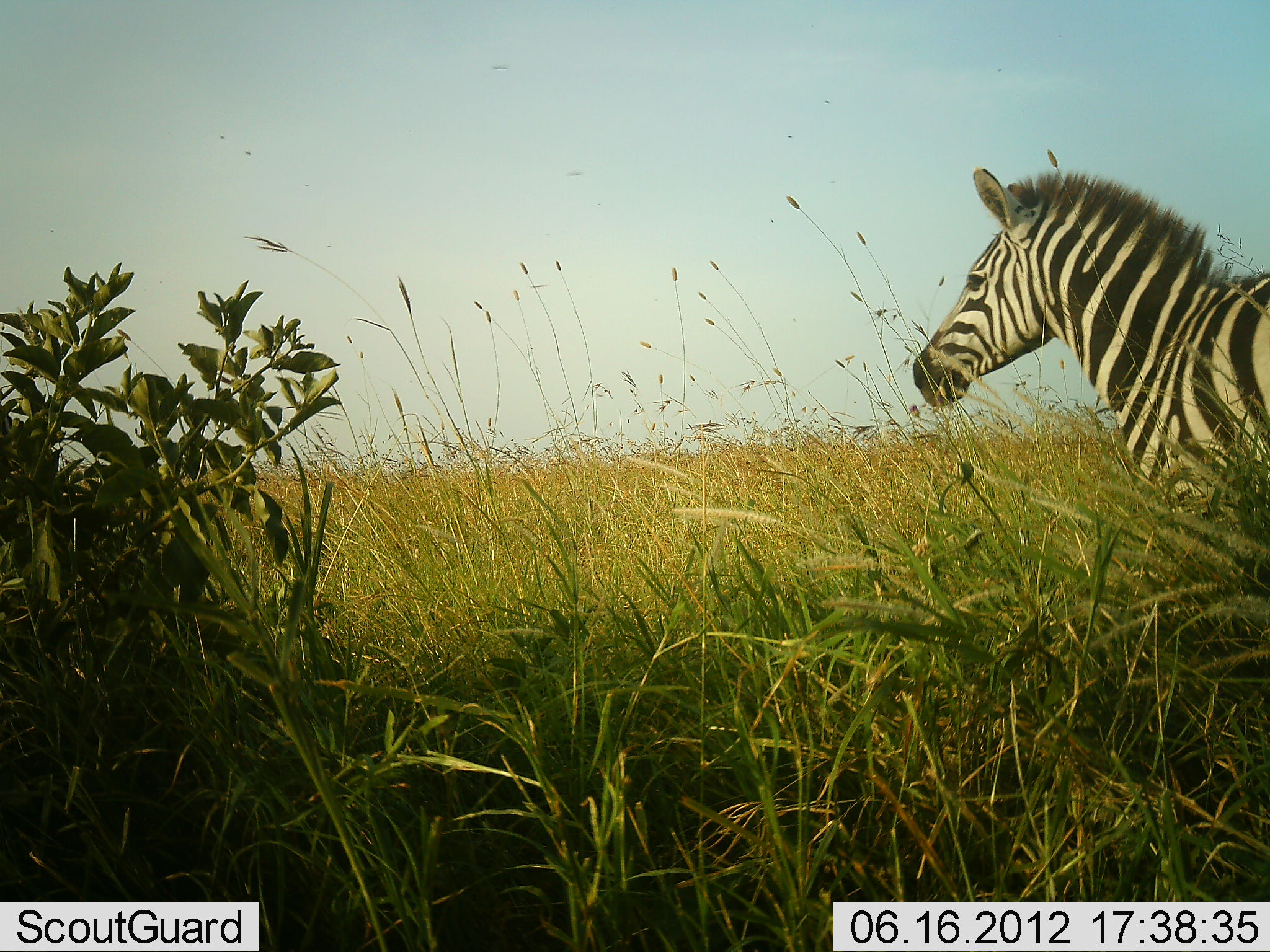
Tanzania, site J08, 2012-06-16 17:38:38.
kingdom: Animalia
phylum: Chordata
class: Mammalia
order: Perissodactyla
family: Equidae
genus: Equus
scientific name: Equus quagga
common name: plains zebra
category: zebra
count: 1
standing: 90%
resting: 0%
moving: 10%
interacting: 0%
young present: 0%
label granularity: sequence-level